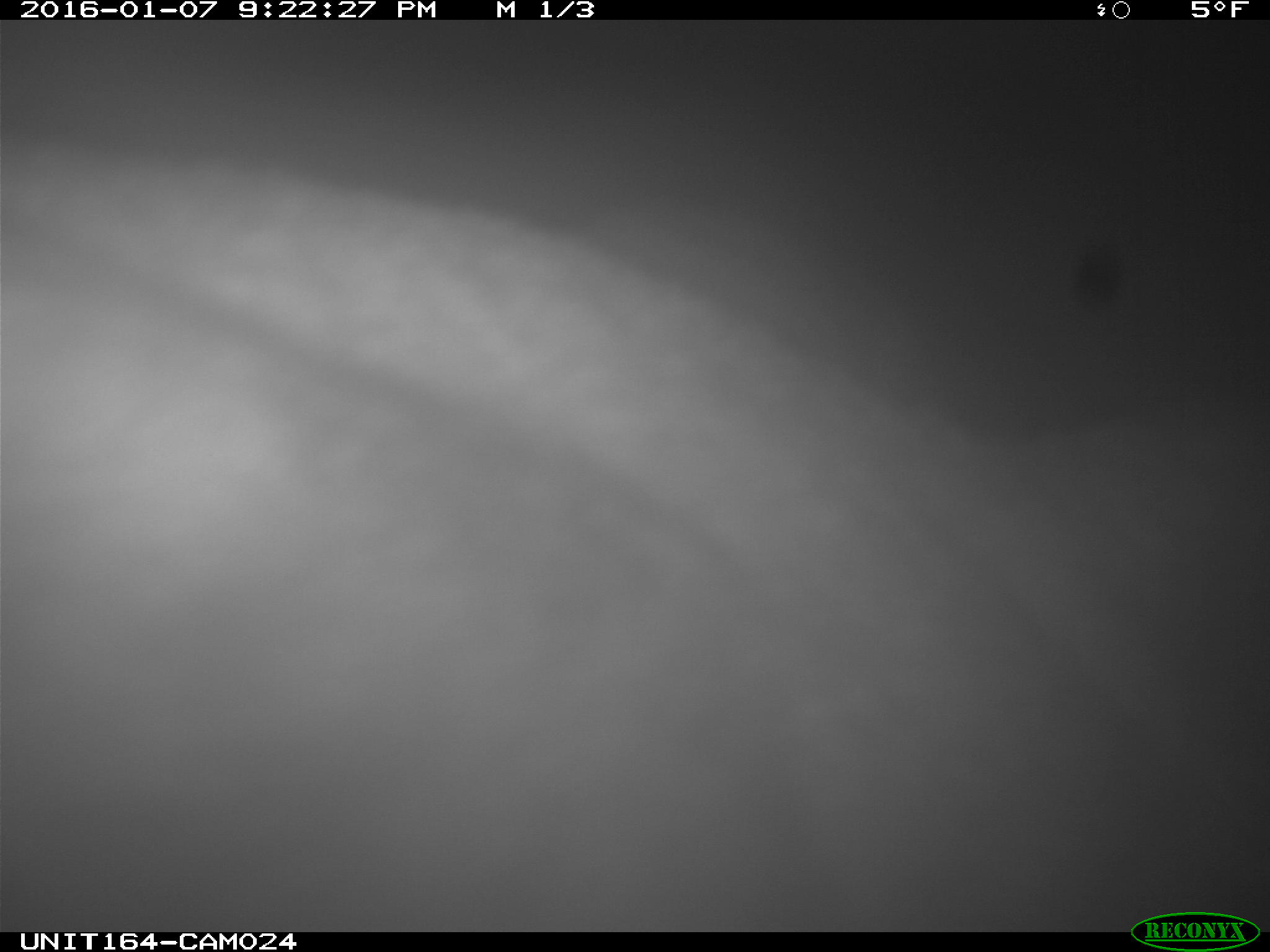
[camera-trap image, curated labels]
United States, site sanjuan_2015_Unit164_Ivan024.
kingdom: Animalia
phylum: Chordata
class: Mammalia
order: Artiodactyla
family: Cervidae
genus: Alces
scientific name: Alces alces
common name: moose